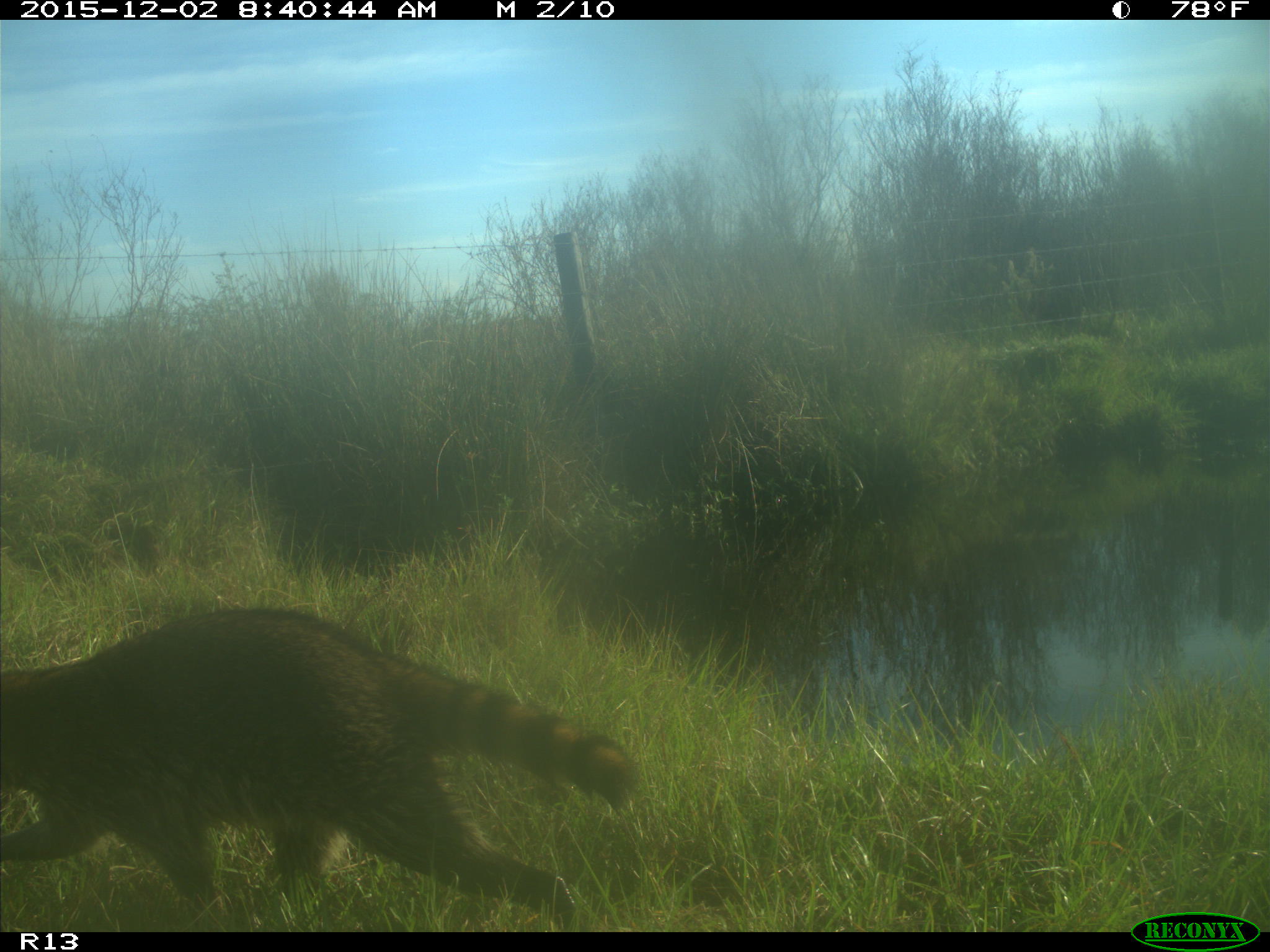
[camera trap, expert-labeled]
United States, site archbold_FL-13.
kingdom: Animalia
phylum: Chordata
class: Mammalia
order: Carnivora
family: Procyonidae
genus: Procyon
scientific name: Procyon lotor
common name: common raccoon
Procyon lotor (common raccoon).